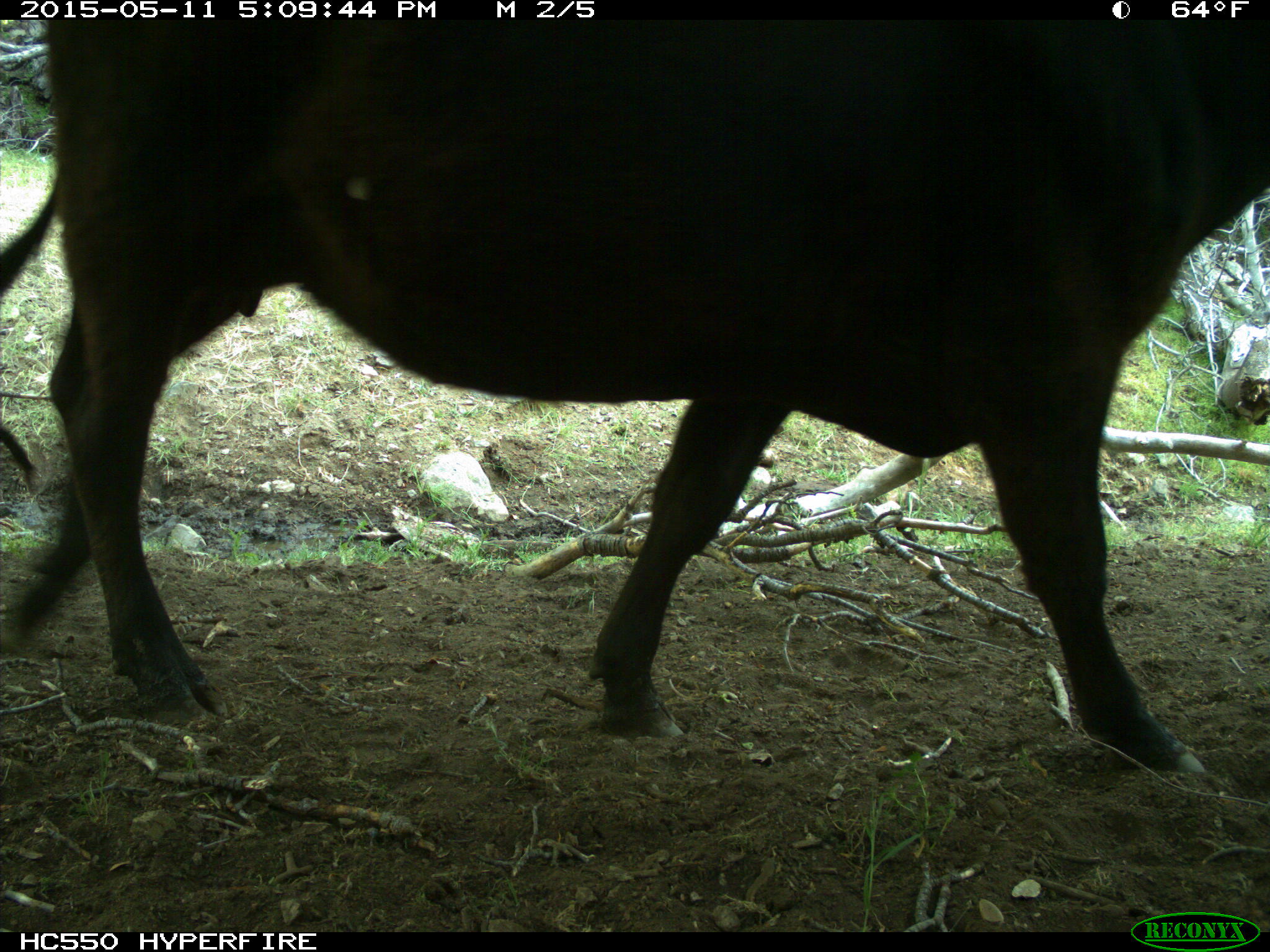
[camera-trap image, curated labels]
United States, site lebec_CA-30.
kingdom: Animalia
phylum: Chordata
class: Mammalia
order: Artiodactyla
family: Bovidae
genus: Bos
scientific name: Bos taurus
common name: domestic cow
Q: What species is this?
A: Bos taurus (domestic cow).